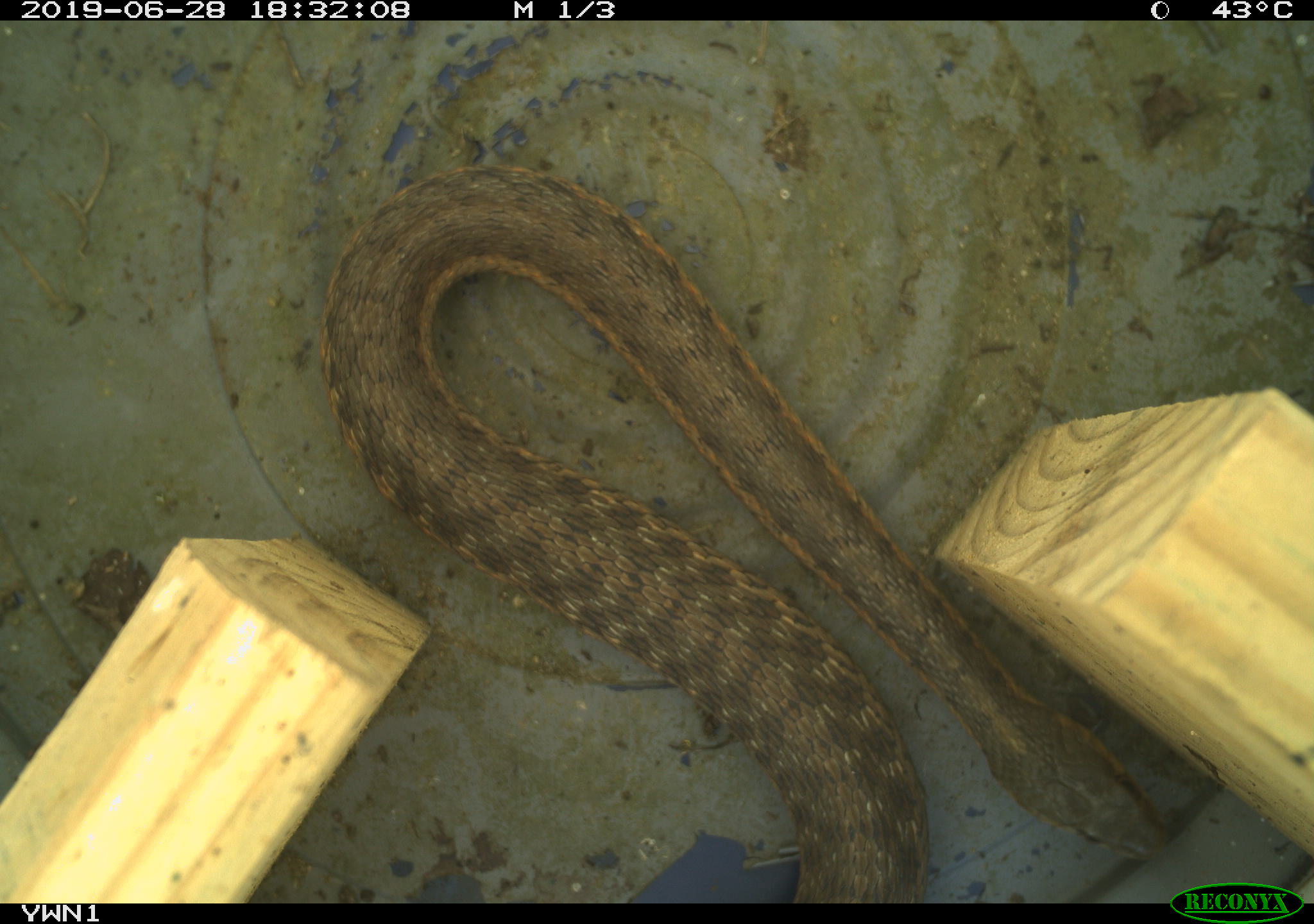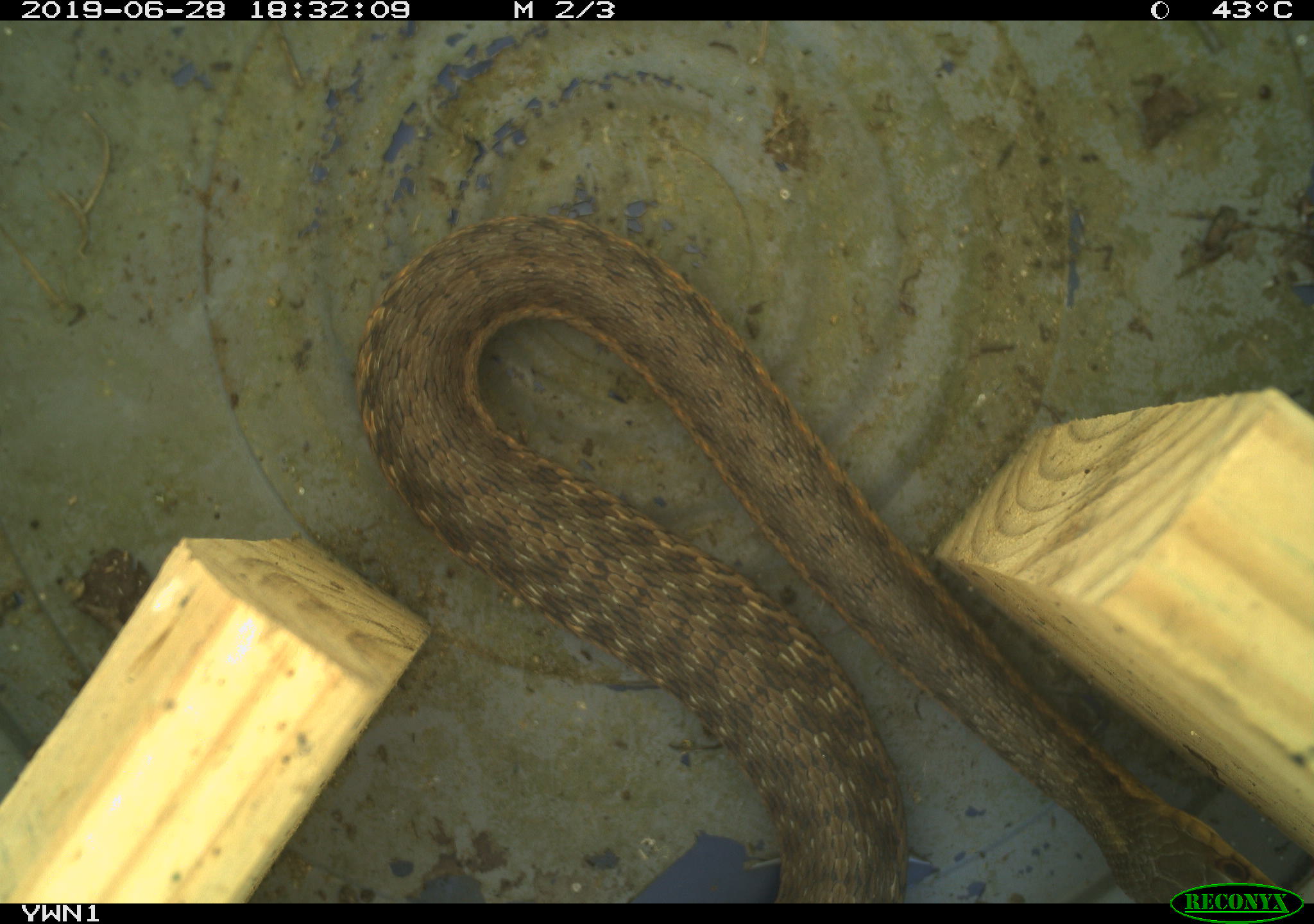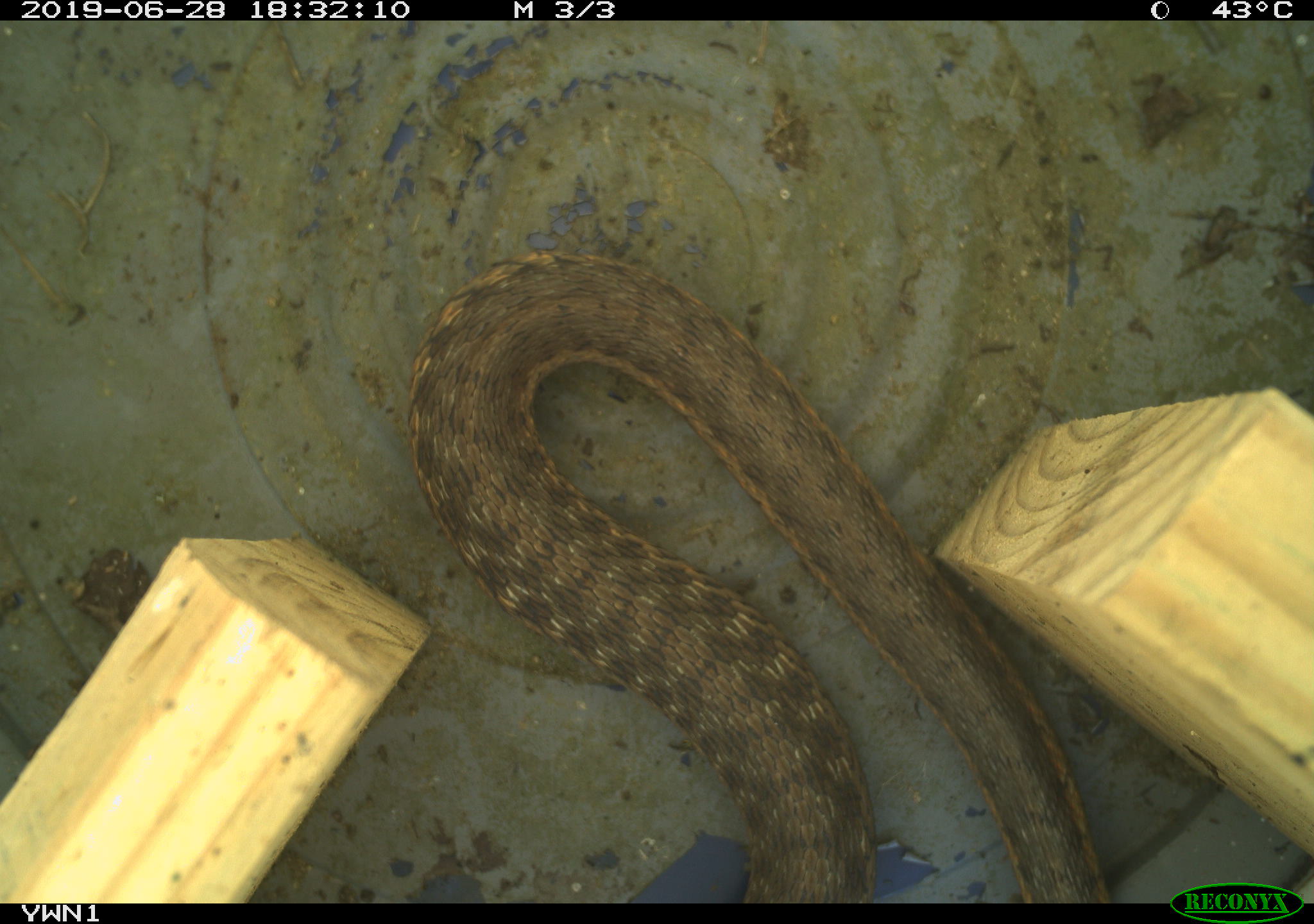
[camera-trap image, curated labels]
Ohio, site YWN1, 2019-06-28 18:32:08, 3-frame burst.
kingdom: Animalia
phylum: Chordata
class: Reptilia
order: Squamata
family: Colubridae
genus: Thamnophis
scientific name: Thamnophis sirtalis sirtalis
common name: eastern gartersnake